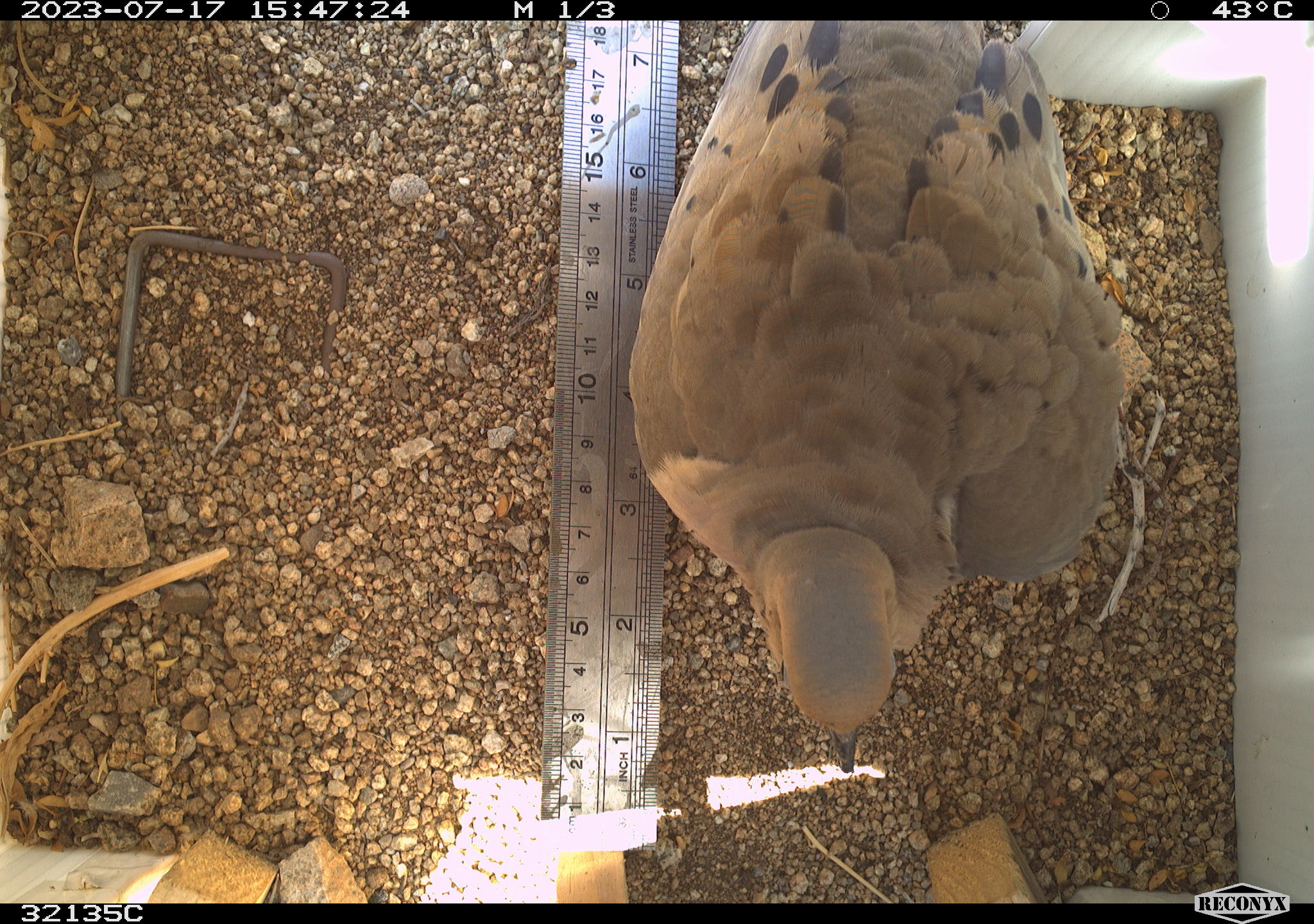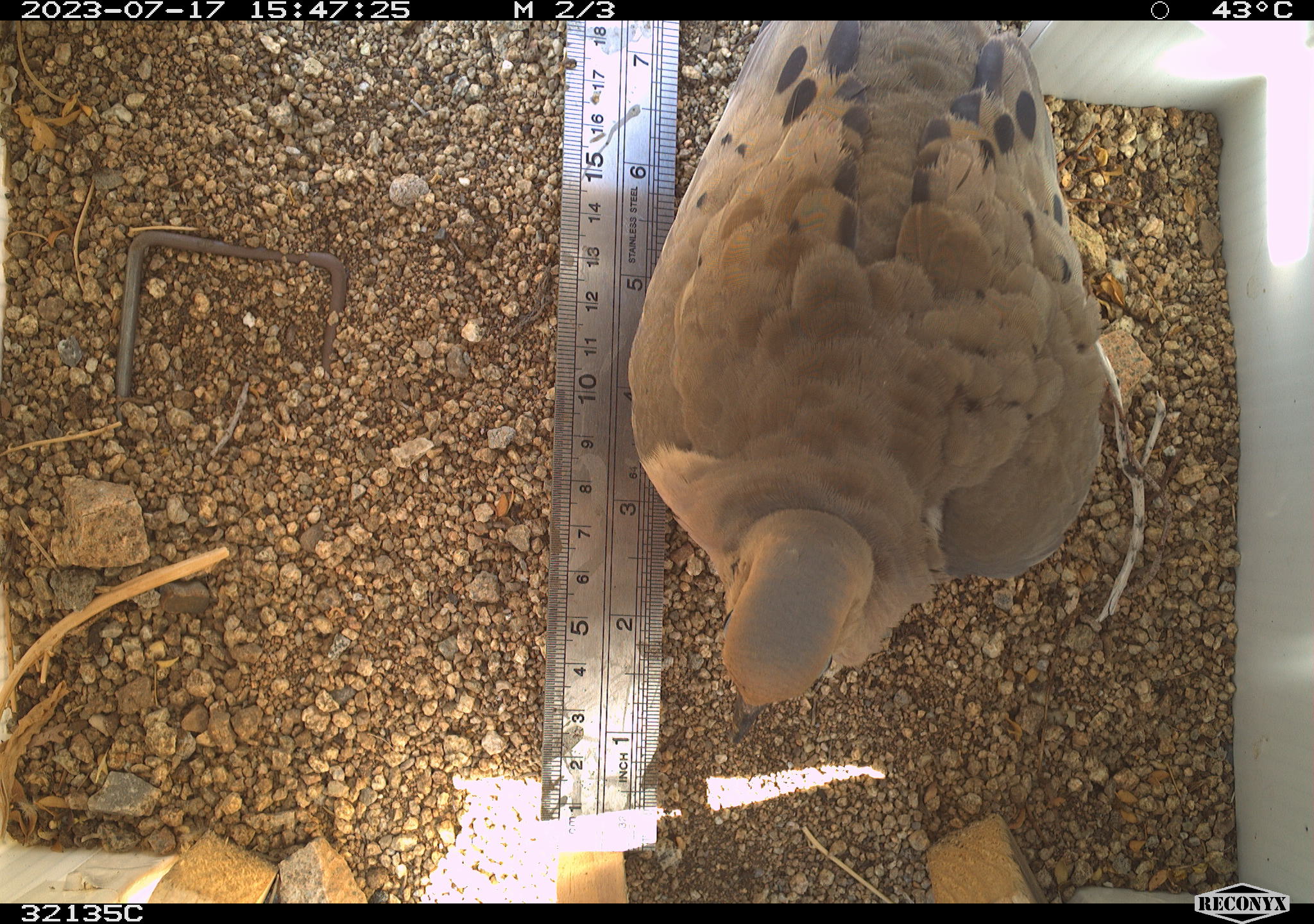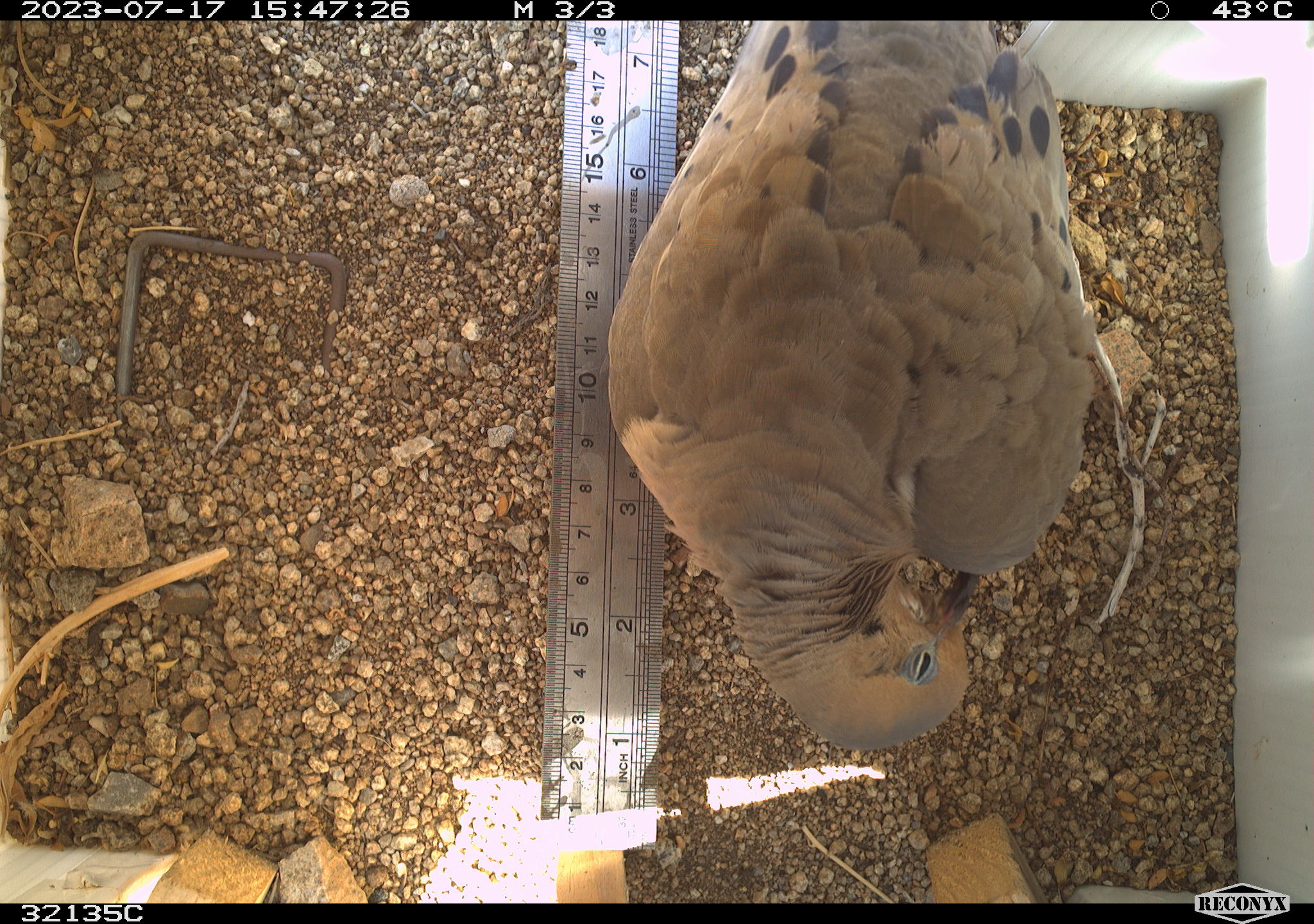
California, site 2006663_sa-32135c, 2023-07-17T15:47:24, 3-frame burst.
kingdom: Animalia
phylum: Chordata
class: Aves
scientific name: Aves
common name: bird